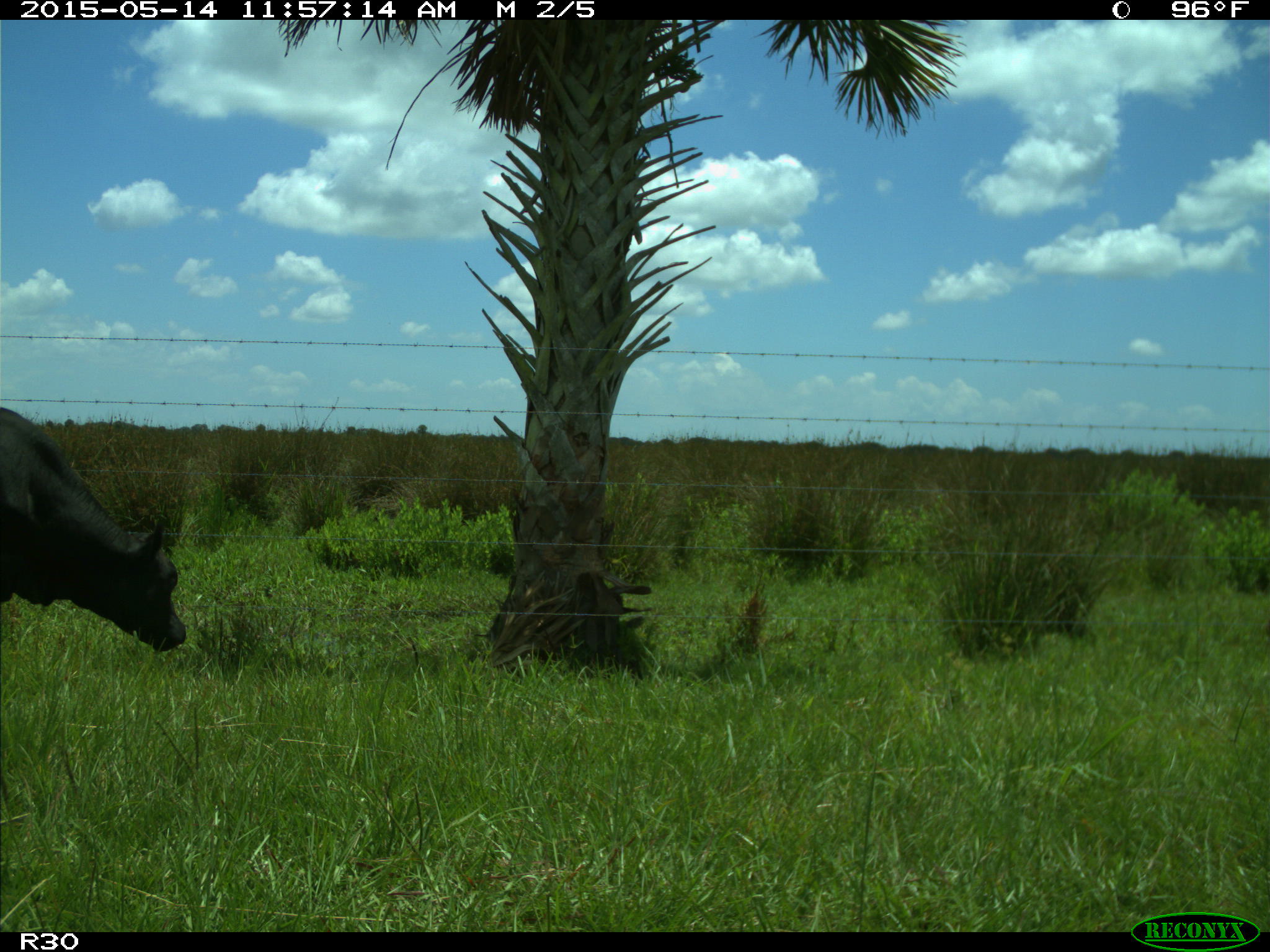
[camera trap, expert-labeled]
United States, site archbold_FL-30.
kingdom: Animalia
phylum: Chordata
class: Mammalia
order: Artiodactyla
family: Bovidae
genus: Bos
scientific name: Bos taurus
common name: domestic cow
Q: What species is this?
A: Bos taurus (domestic cow).